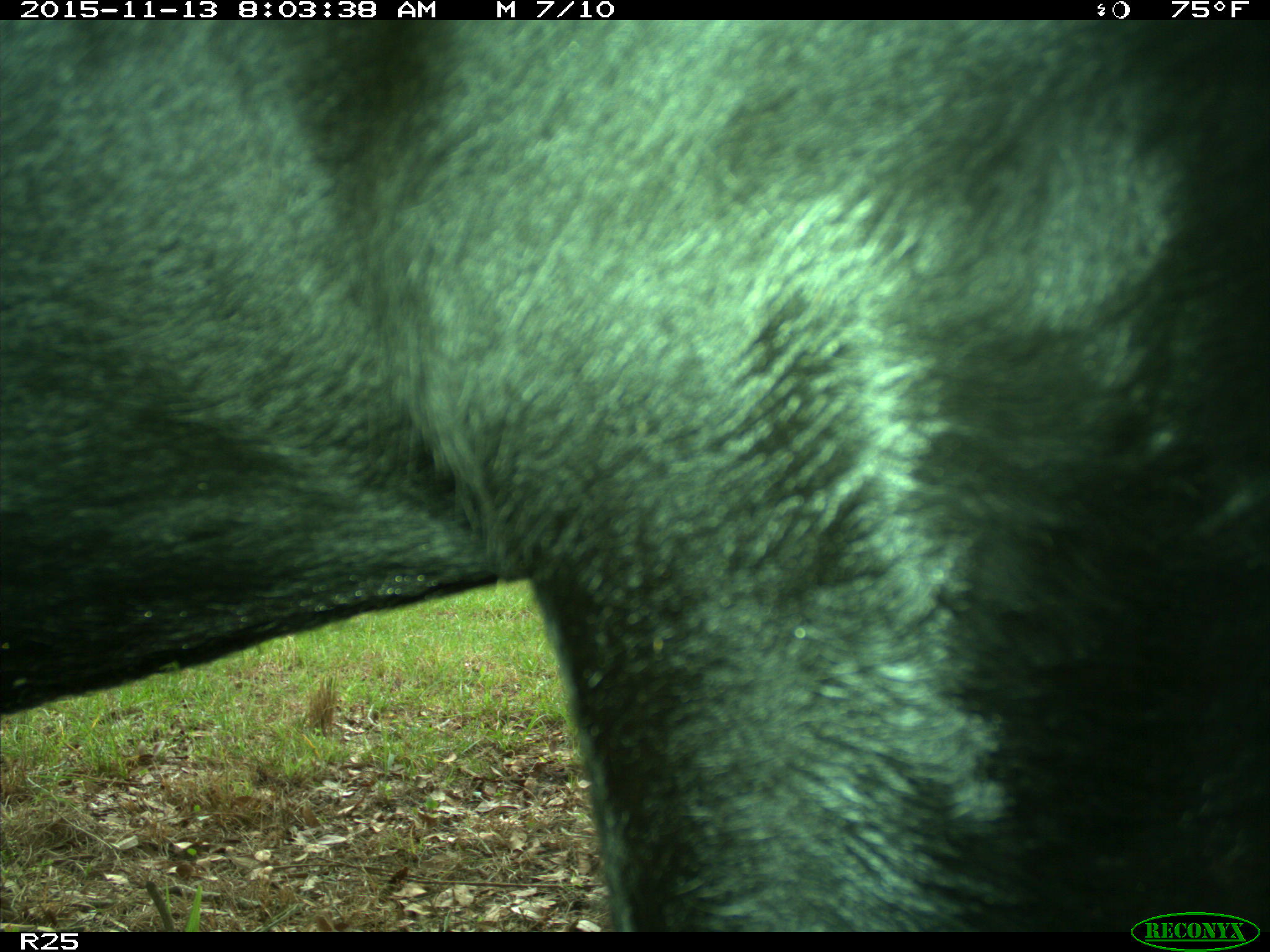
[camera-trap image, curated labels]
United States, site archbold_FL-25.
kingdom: Animalia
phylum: Chordata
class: Mammalia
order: Artiodactyla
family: Bovidae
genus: Bos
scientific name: Bos taurus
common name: domestic cow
Bos taurus (domestic cow).